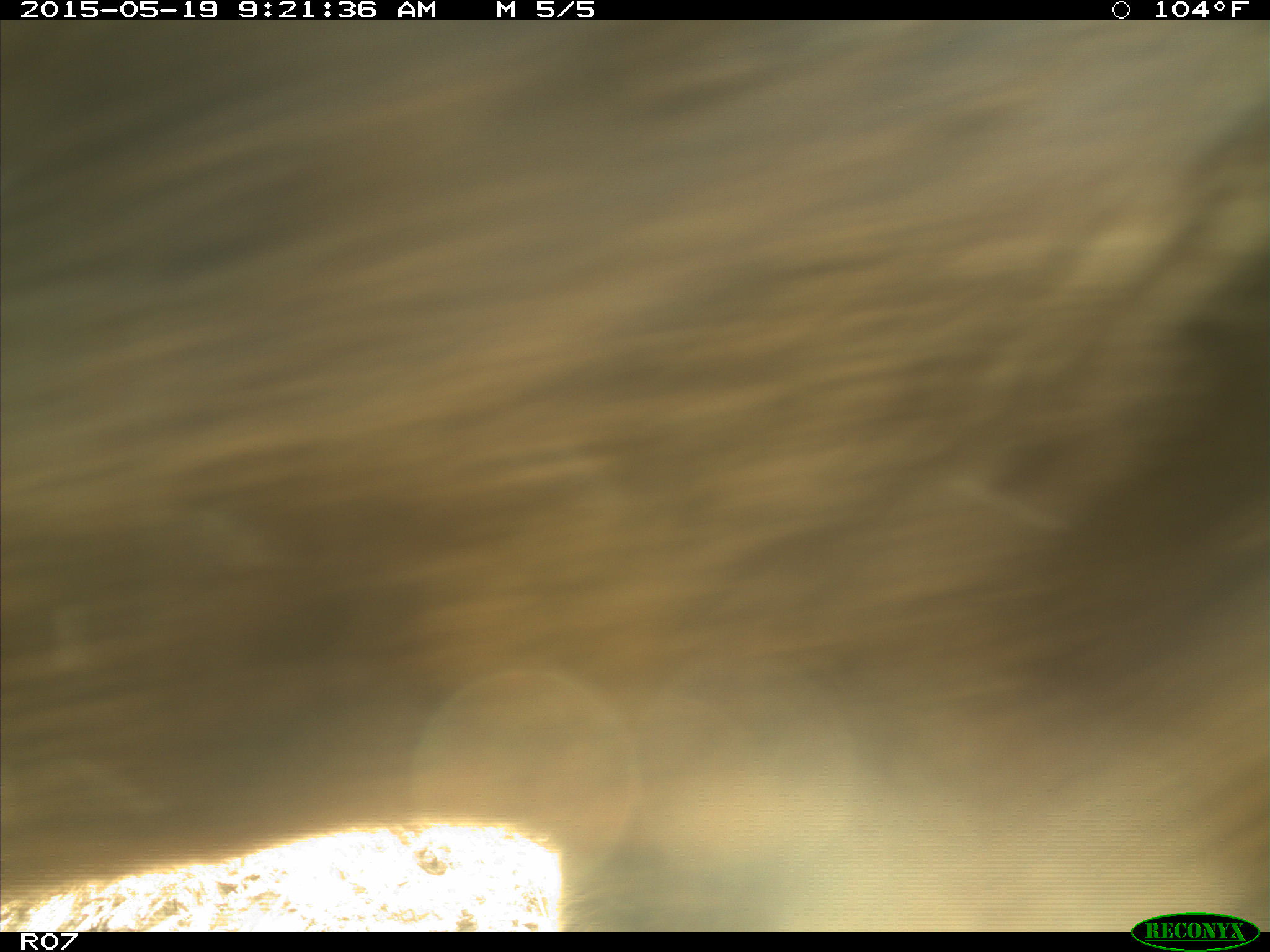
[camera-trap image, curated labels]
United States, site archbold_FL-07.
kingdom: Animalia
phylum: Chordata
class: Mammalia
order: Artiodactyla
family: Bovidae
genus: Bos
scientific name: Bos taurus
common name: domestic cow